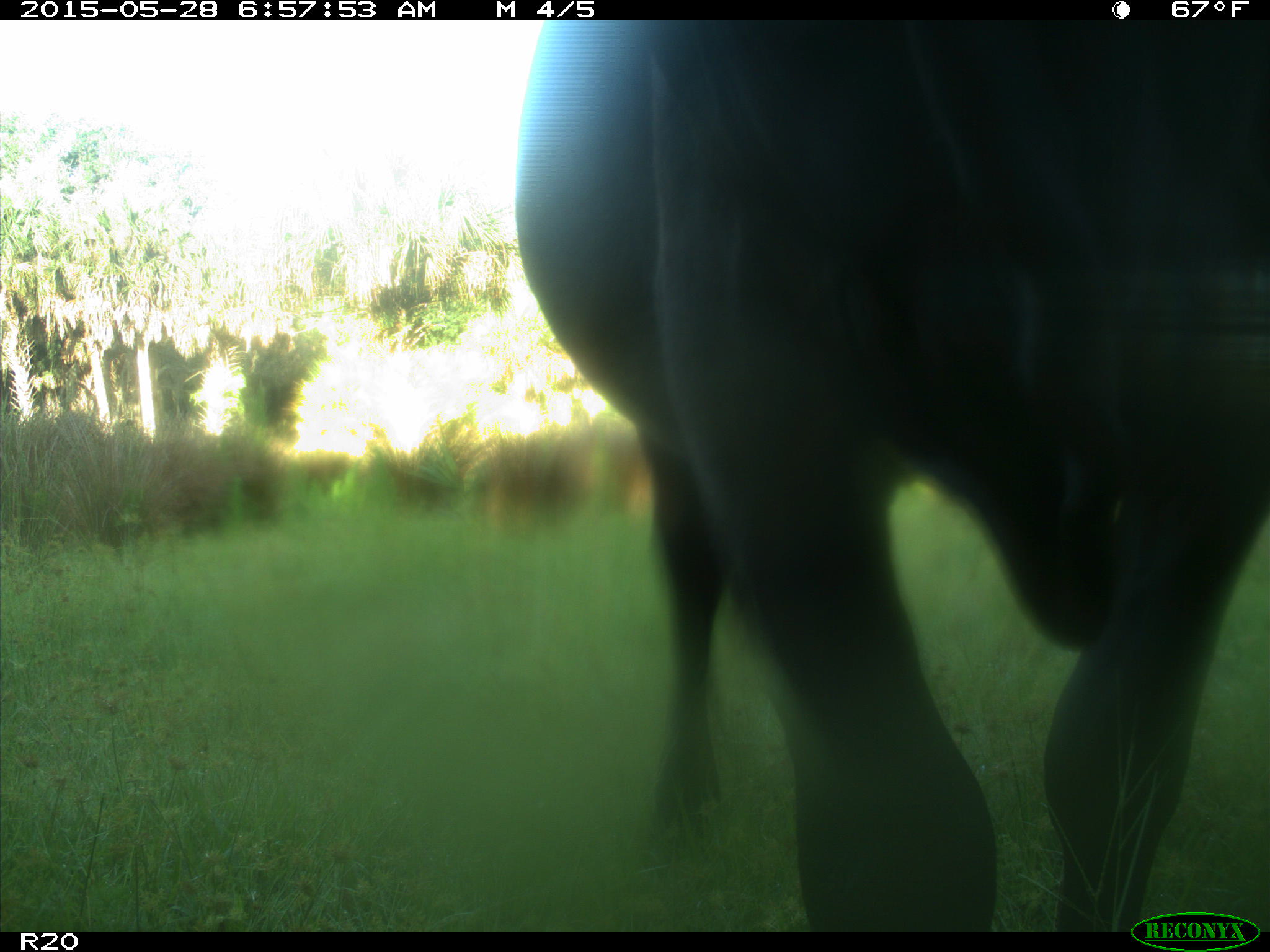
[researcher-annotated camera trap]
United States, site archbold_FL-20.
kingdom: Animalia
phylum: Chordata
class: Mammalia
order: Artiodactyla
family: Bovidae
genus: Bos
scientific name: Bos taurus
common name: domestic cow